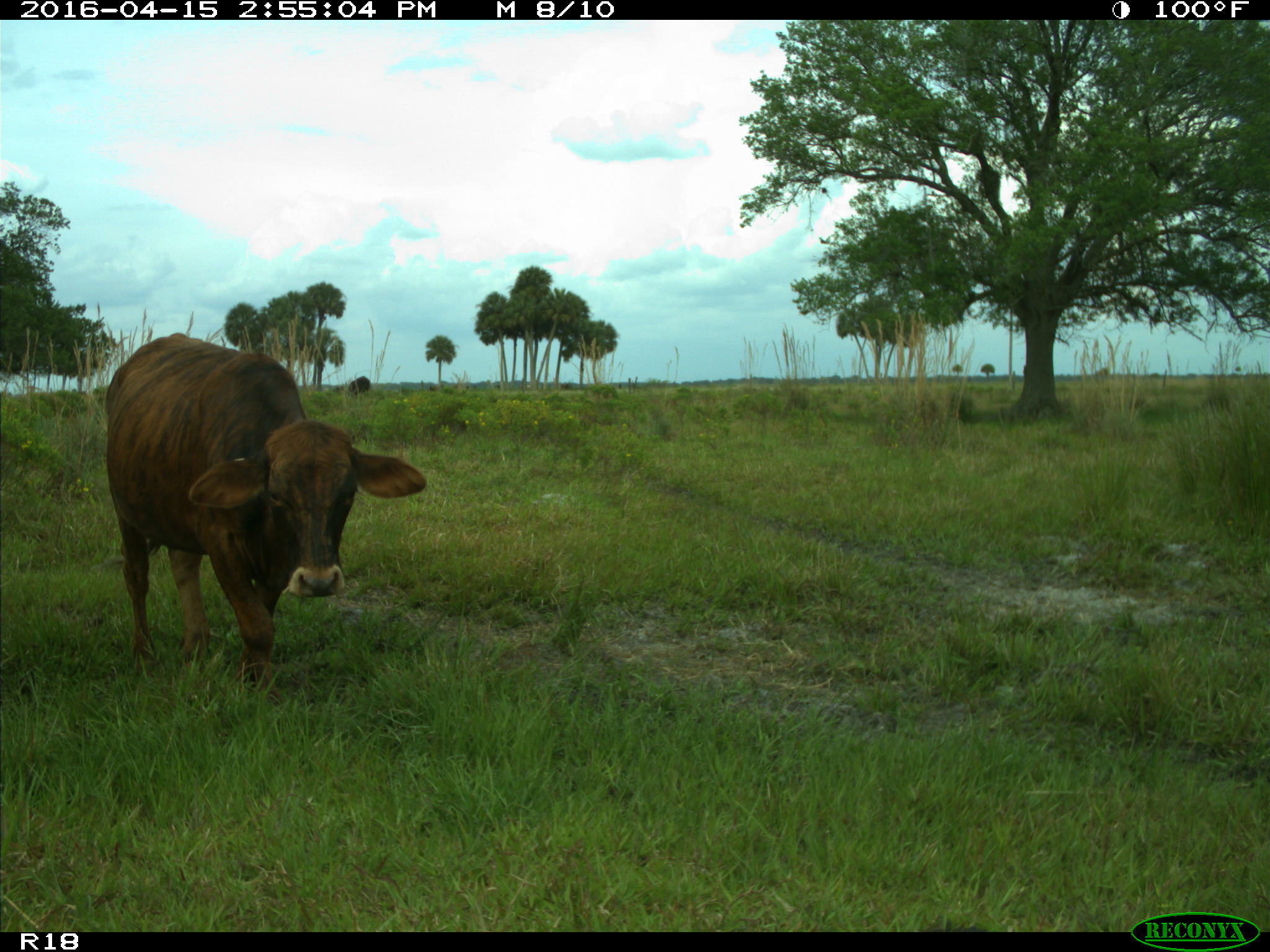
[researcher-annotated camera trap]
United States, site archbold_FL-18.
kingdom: Animalia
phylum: Chordata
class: Mammalia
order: Artiodactyla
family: Bovidae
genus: Bos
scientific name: Bos taurus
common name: domestic cow